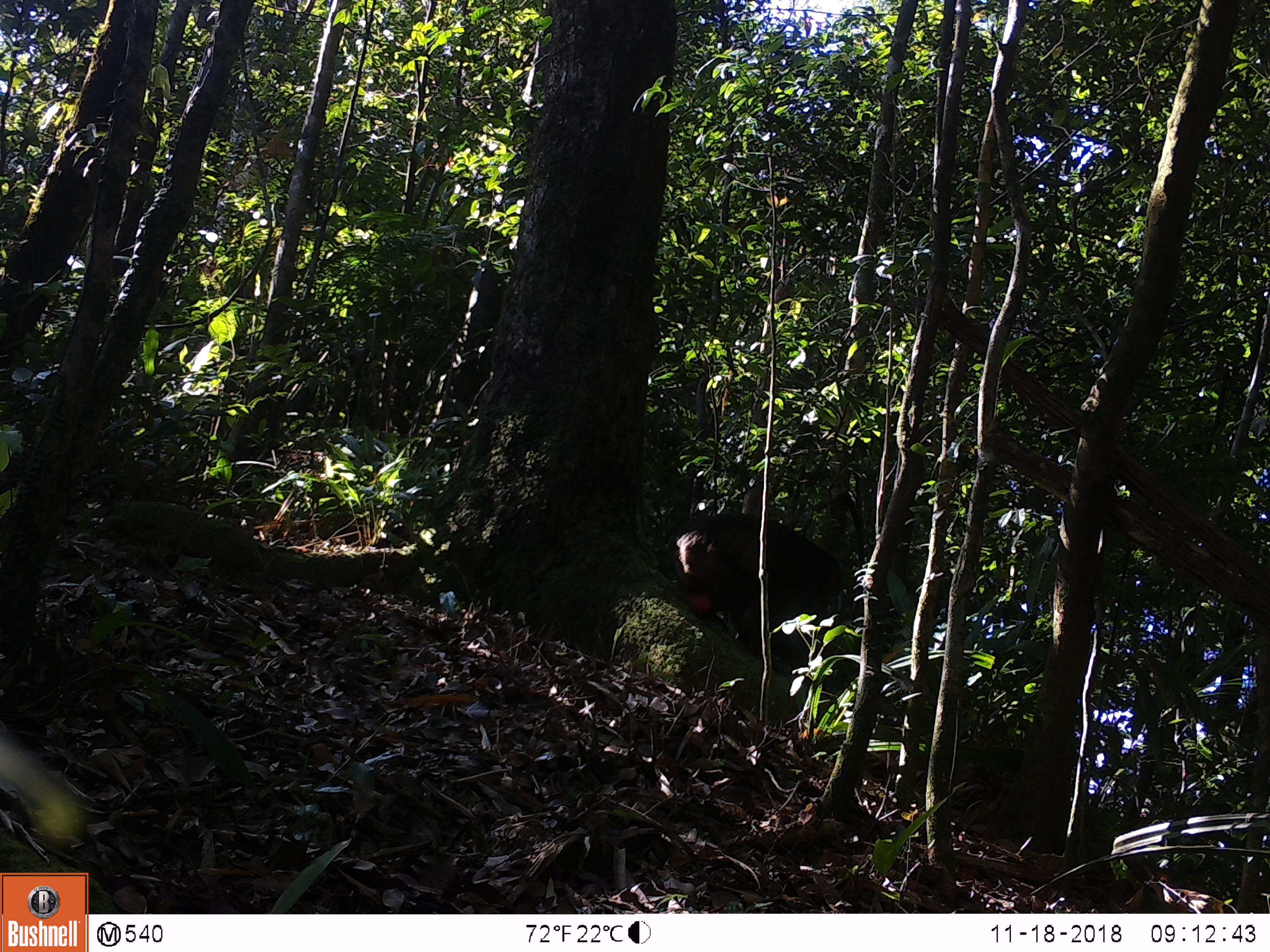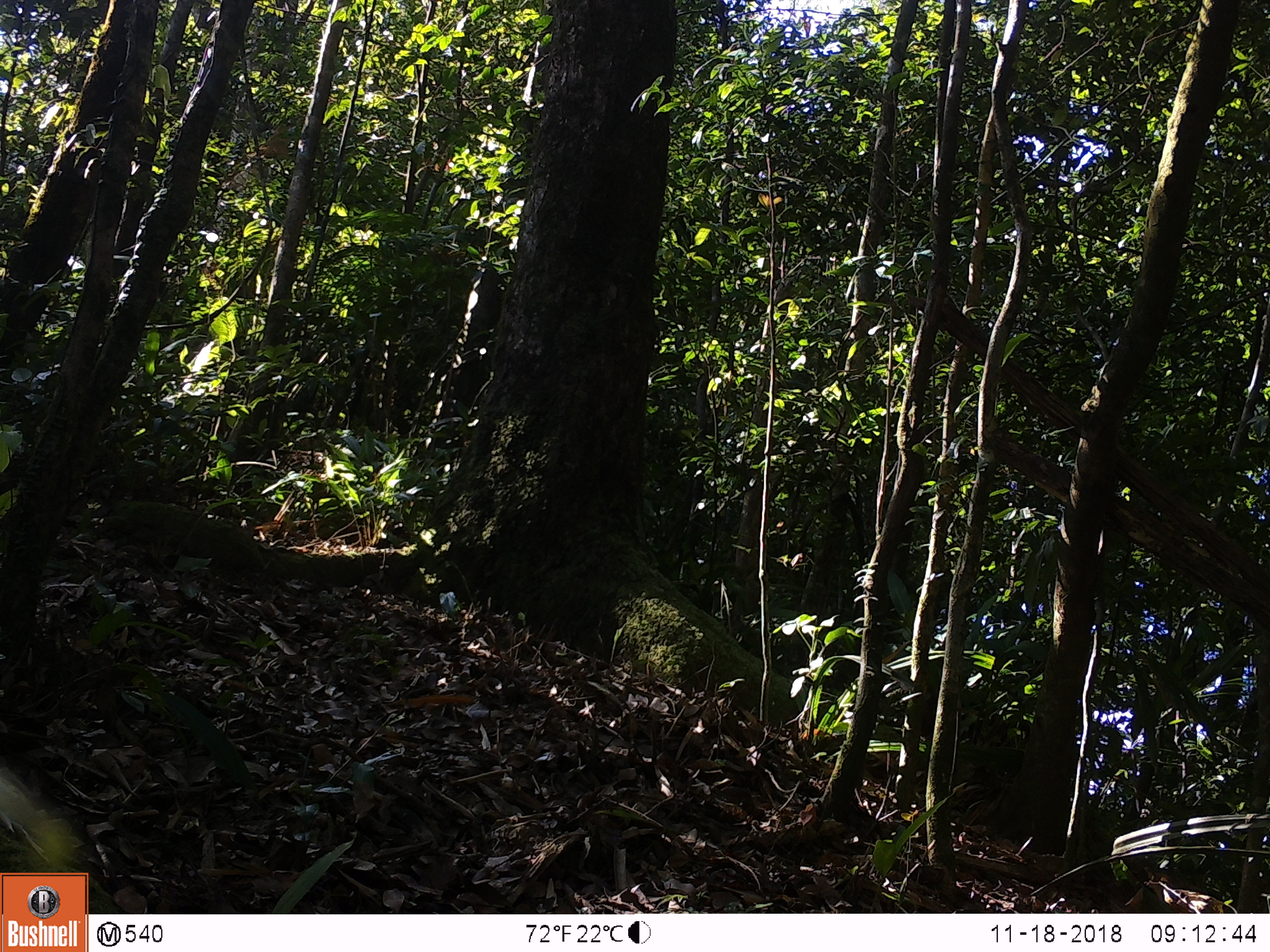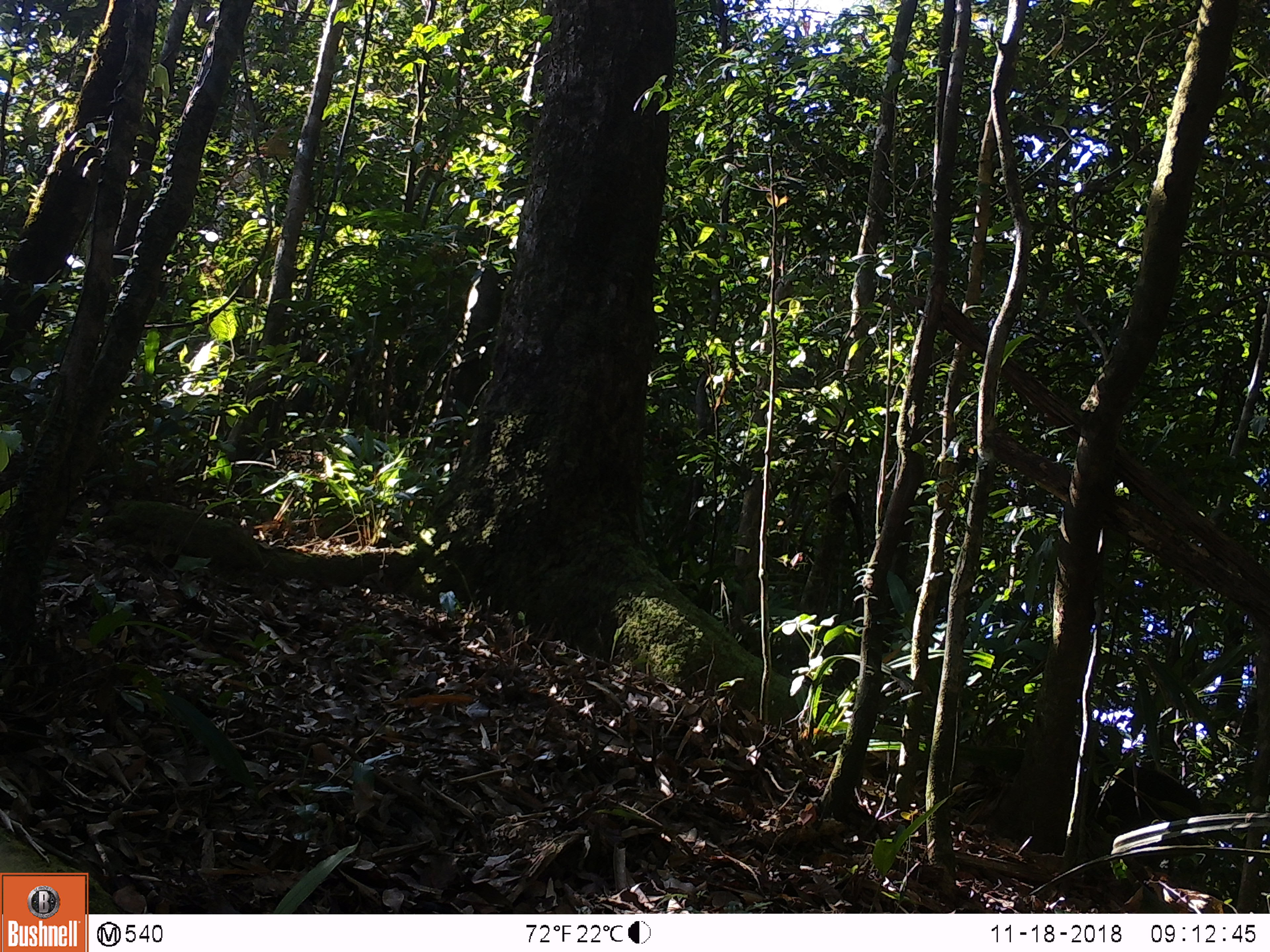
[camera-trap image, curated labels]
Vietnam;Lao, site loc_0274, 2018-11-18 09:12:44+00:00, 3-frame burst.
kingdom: Animalia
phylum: Chordata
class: Mammalia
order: Primates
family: Cercopithecidae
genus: Macaca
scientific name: Macaca arctoides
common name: stump-tailed macaque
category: stump tailed macaque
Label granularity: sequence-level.